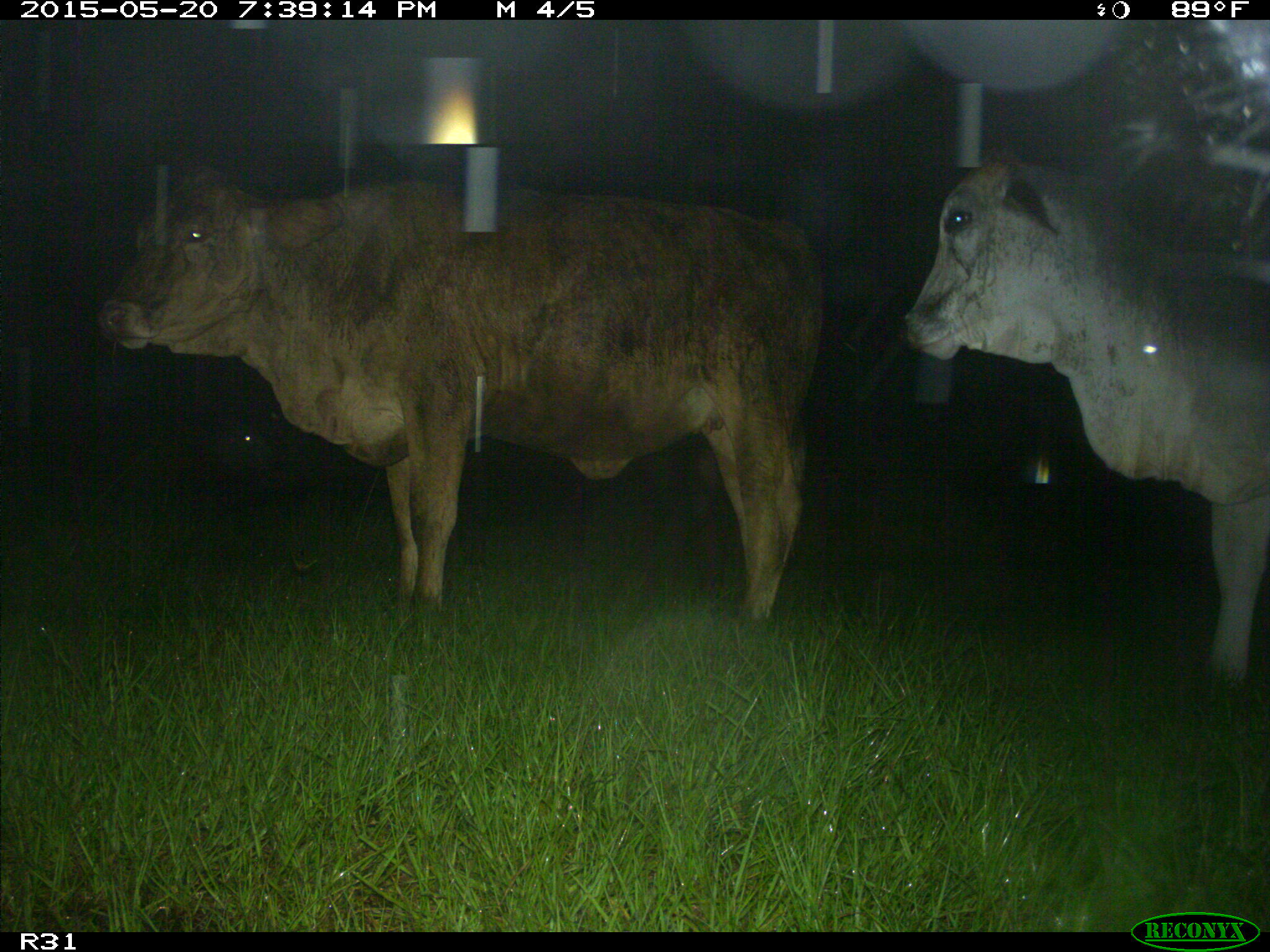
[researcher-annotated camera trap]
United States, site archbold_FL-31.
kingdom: Animalia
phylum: Chordata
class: Mammalia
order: Artiodactyla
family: Bovidae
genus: Bos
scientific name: Bos taurus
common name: domestic cow